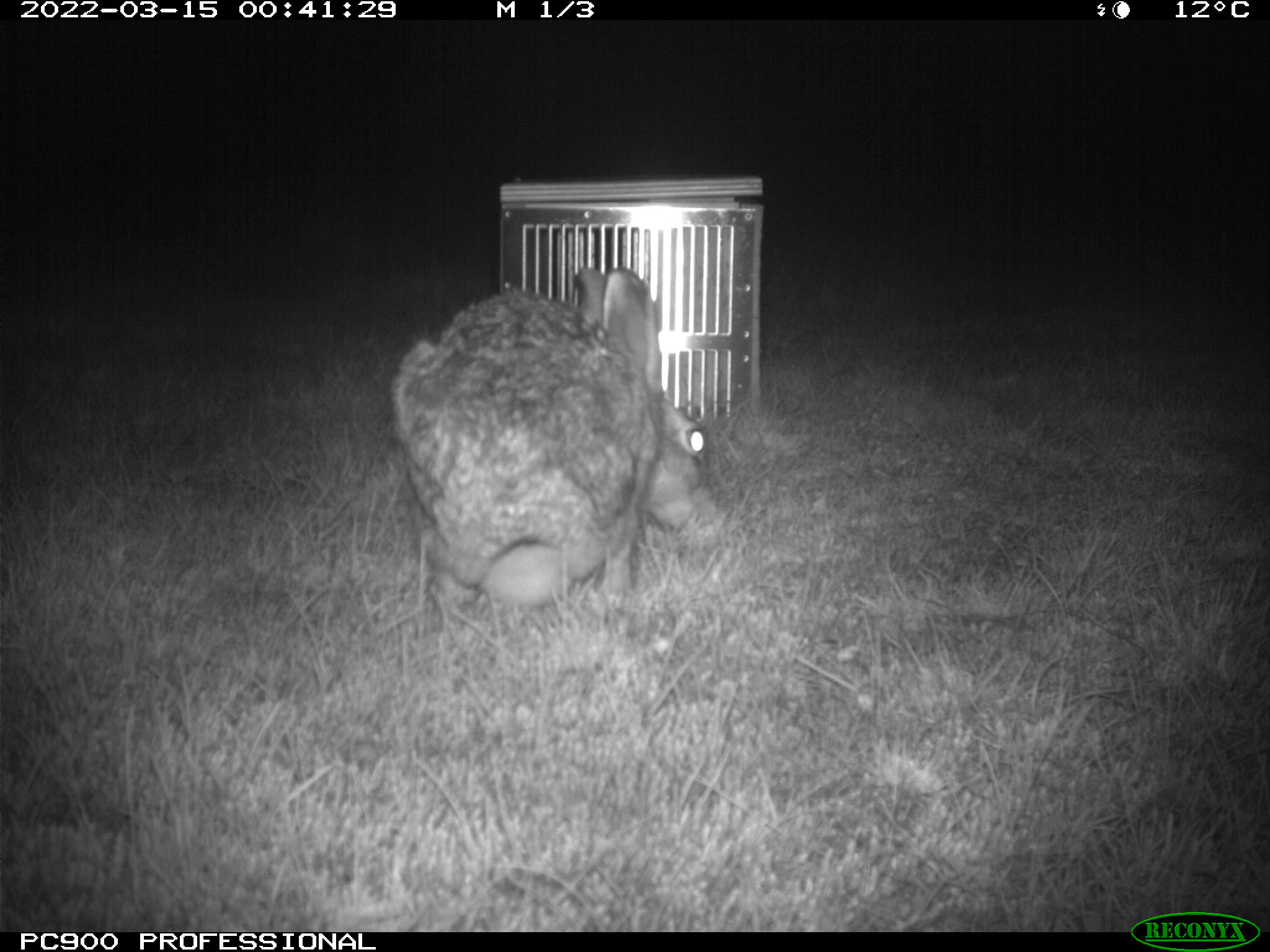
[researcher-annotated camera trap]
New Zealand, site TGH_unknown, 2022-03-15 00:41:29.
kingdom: Animalia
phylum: Chordata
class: Mammalia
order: Lagomorpha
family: Leporidae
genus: Lepus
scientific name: Lepus europaeus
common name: brown hare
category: hare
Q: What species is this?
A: Hare (brown hare) (Lepus europaeus).